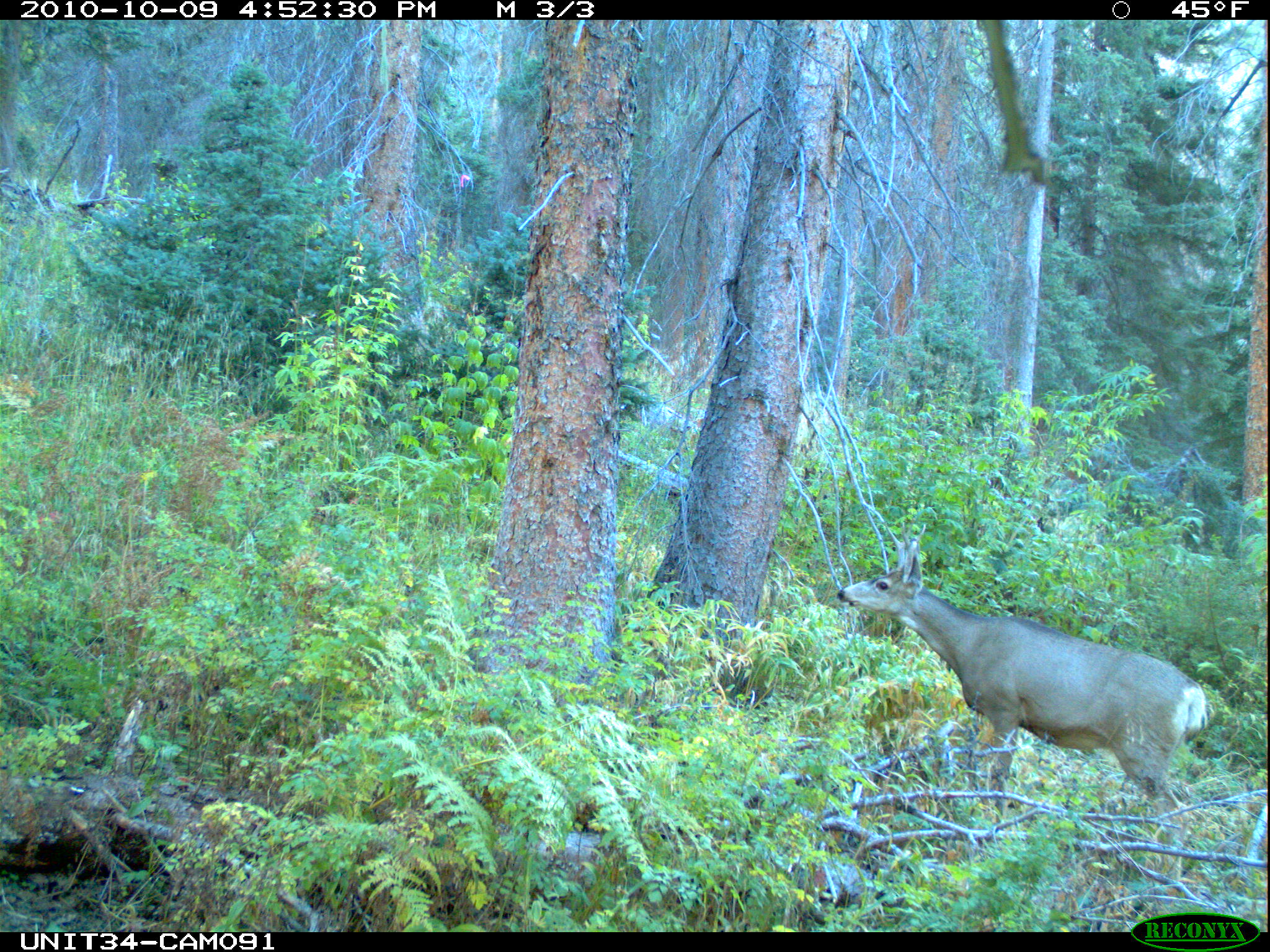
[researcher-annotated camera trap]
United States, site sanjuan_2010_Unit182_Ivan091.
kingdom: Animalia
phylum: Chordata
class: Mammalia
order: Artiodactyla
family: Cervidae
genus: Odocoileus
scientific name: Odocoileus hemionus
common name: mule deer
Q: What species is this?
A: Odocoileus hemionus (mule deer).